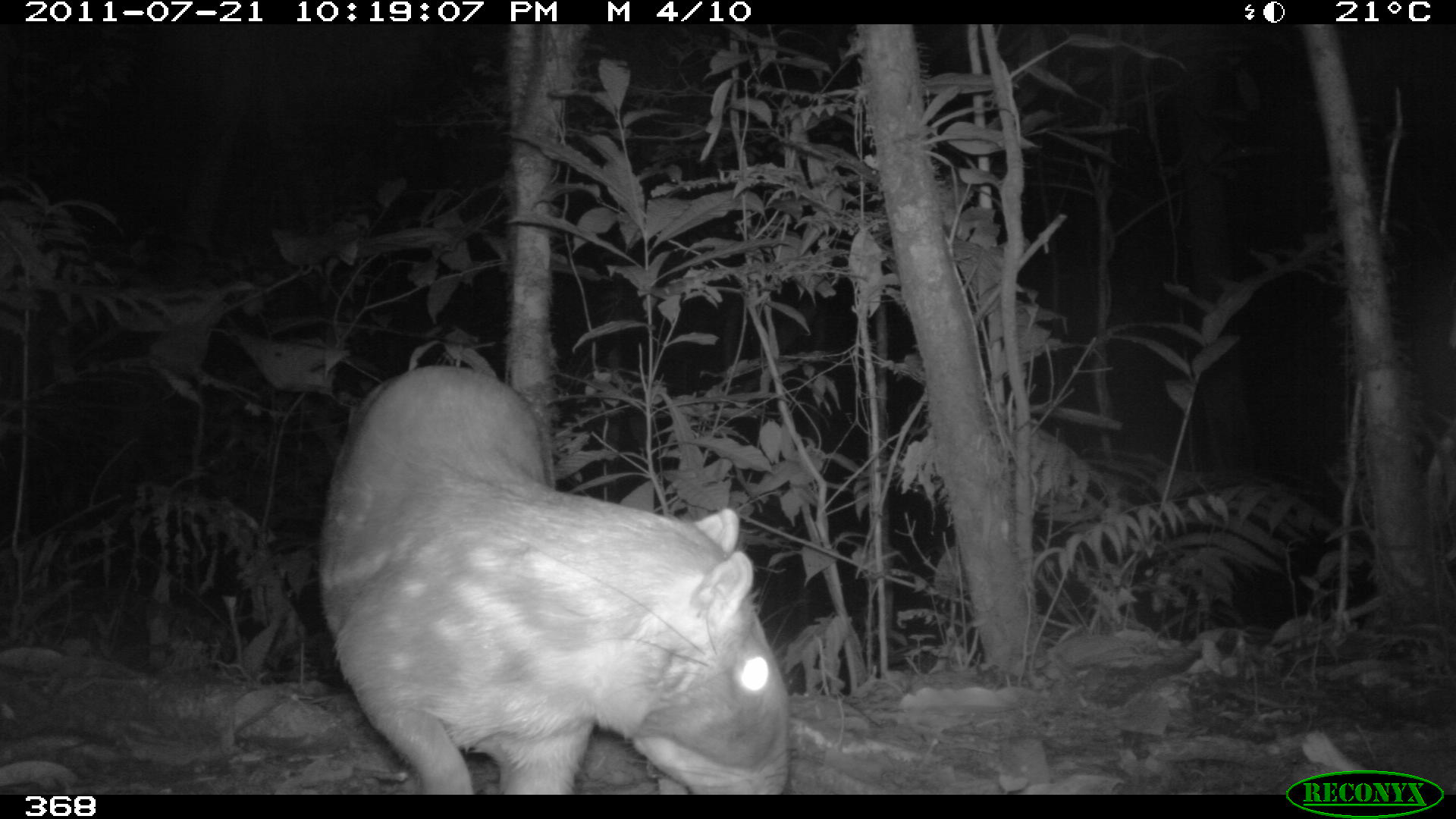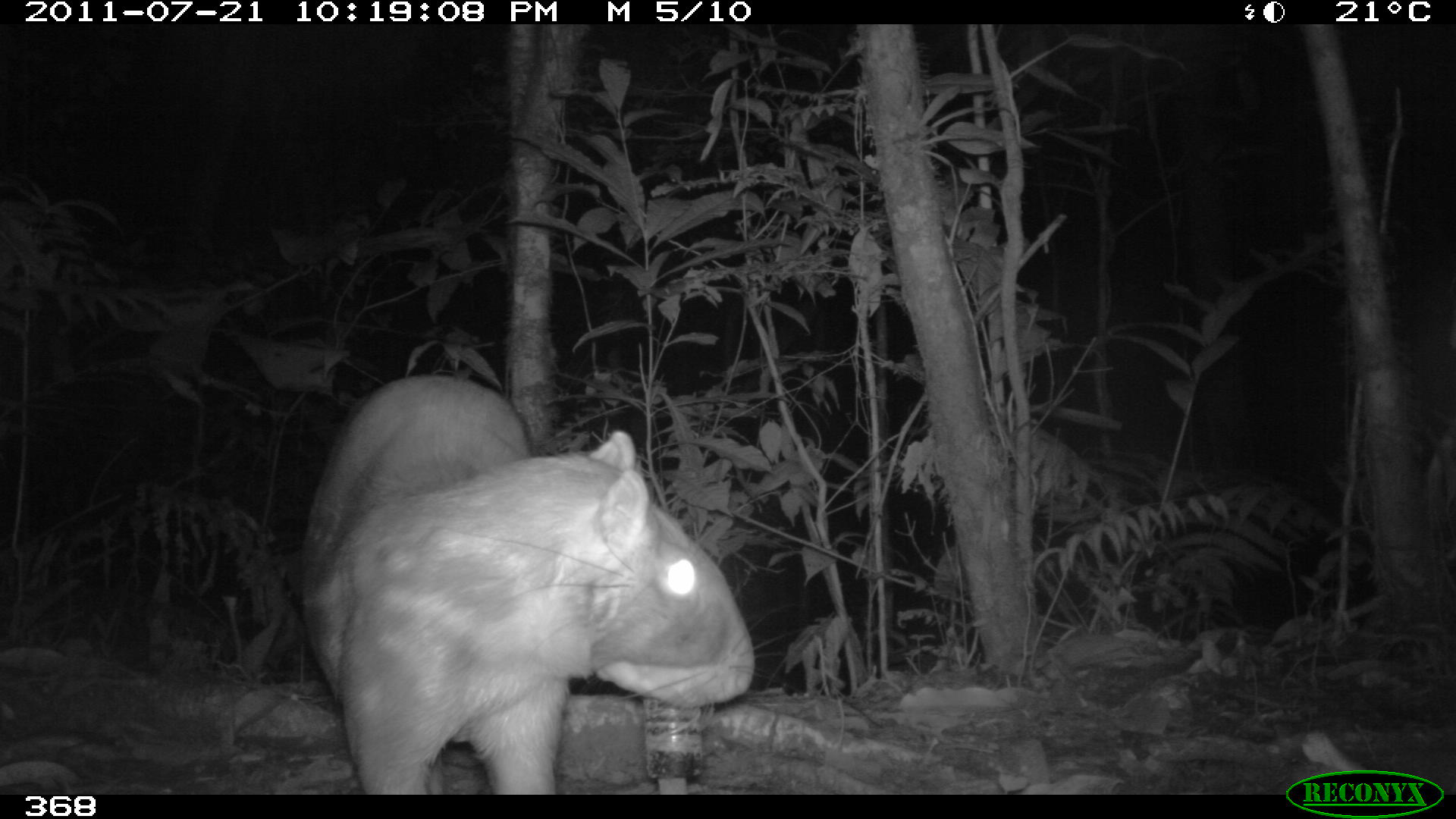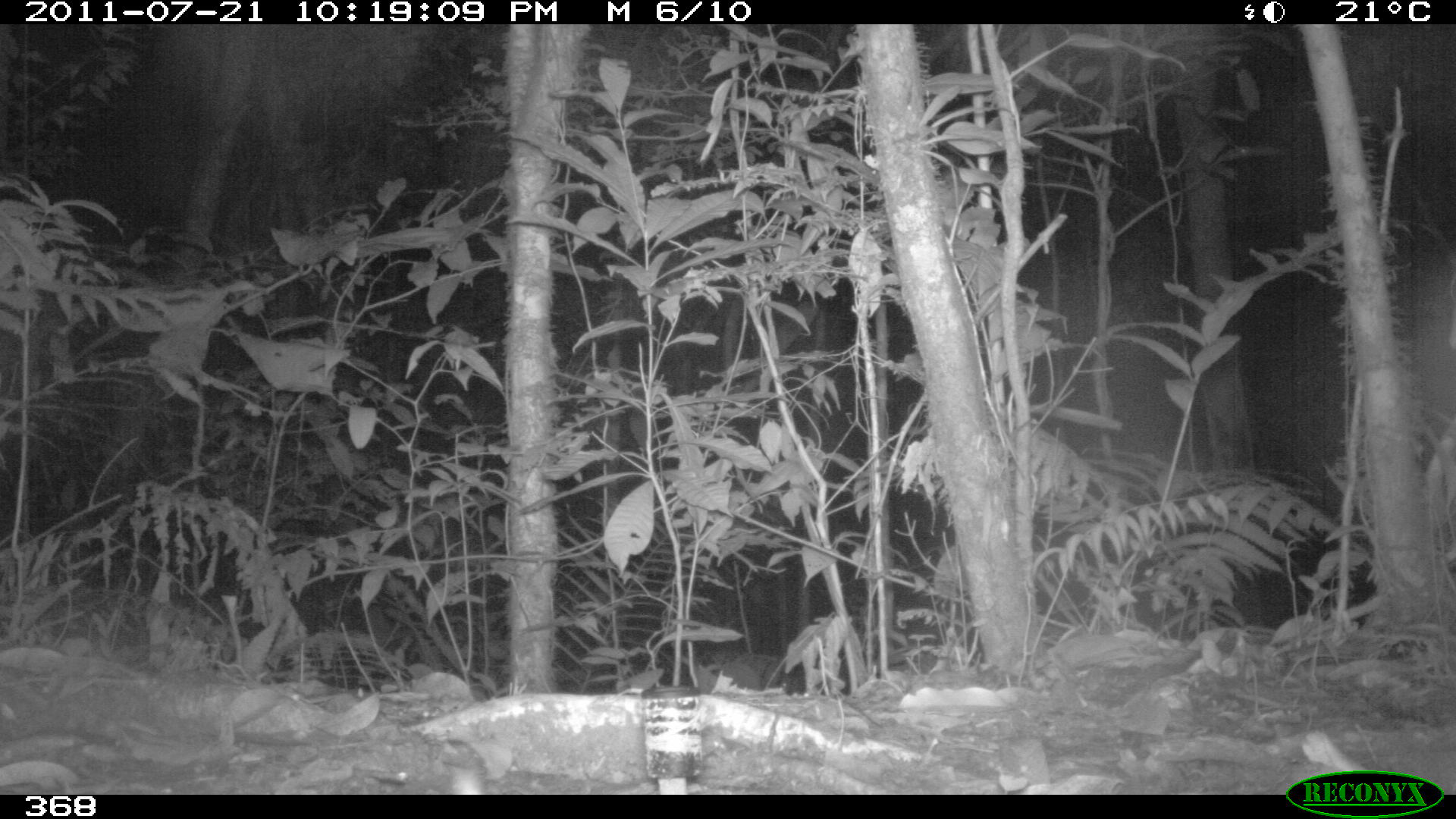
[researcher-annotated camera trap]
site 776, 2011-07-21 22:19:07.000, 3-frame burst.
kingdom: Animalia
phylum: Chordata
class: Mammalia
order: Rodentia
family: Cuniculidae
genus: Cuniculus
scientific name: Cuniculus paca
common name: spotted paca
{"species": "Cuniculus paca (spotted paca)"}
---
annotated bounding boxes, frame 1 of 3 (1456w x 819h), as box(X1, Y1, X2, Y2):
cuniculus paca: box(314, 362, 798, 794)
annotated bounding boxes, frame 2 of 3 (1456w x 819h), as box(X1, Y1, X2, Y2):
cuniculus paca: box(296, 374, 755, 792)